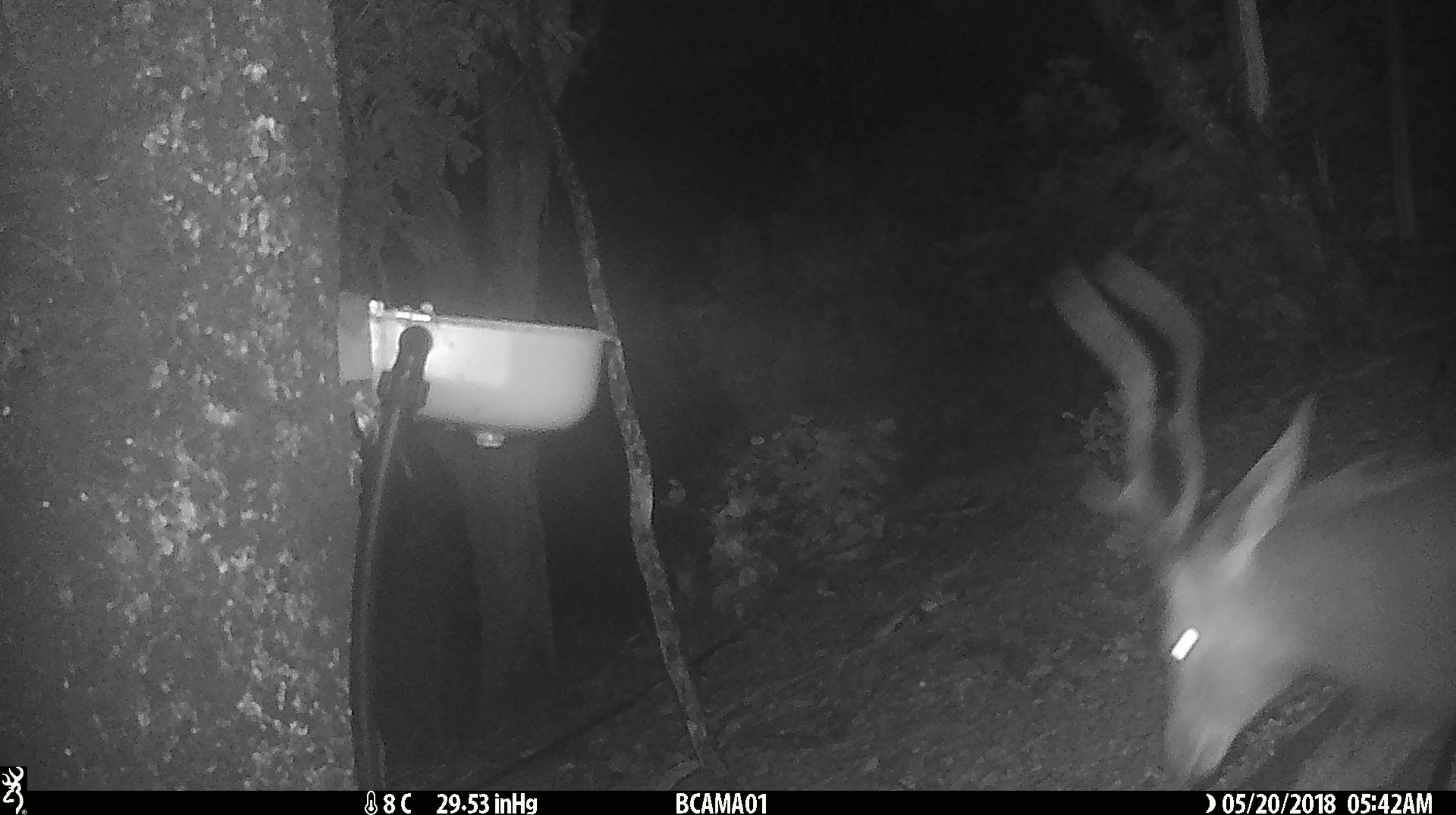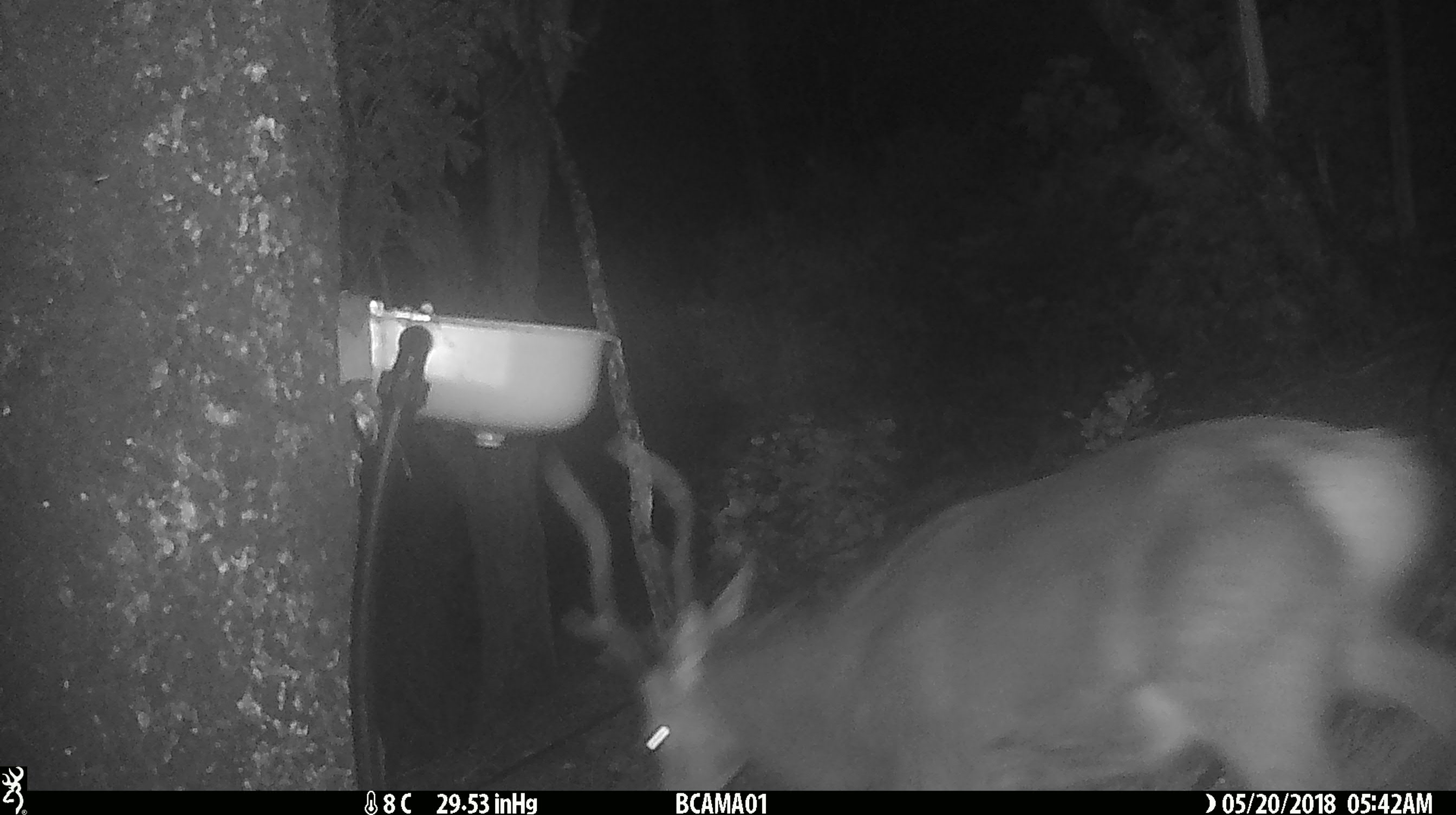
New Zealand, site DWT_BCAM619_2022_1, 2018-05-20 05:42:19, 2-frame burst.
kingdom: Animalia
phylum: Chordata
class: Mammalia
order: Artiodactyla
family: Cervidae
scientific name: Cervidae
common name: deer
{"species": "deer (Cervidae)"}